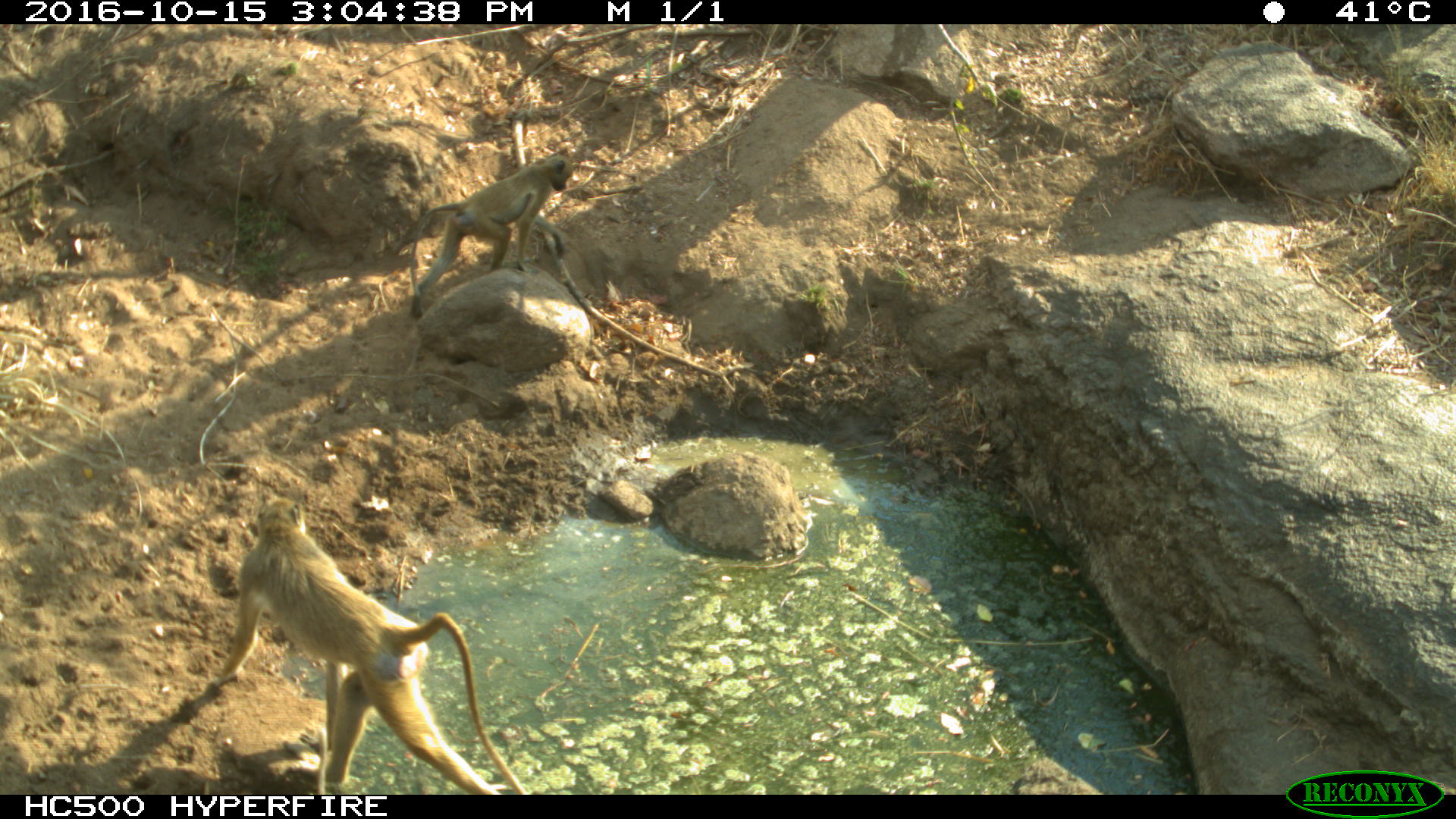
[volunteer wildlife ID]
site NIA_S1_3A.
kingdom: Animalia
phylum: Chordata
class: Mammalia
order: Primates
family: Cercopithecidae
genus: Papio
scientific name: Papio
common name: baboon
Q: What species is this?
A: Baboon (Papio).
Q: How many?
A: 2.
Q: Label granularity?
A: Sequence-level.